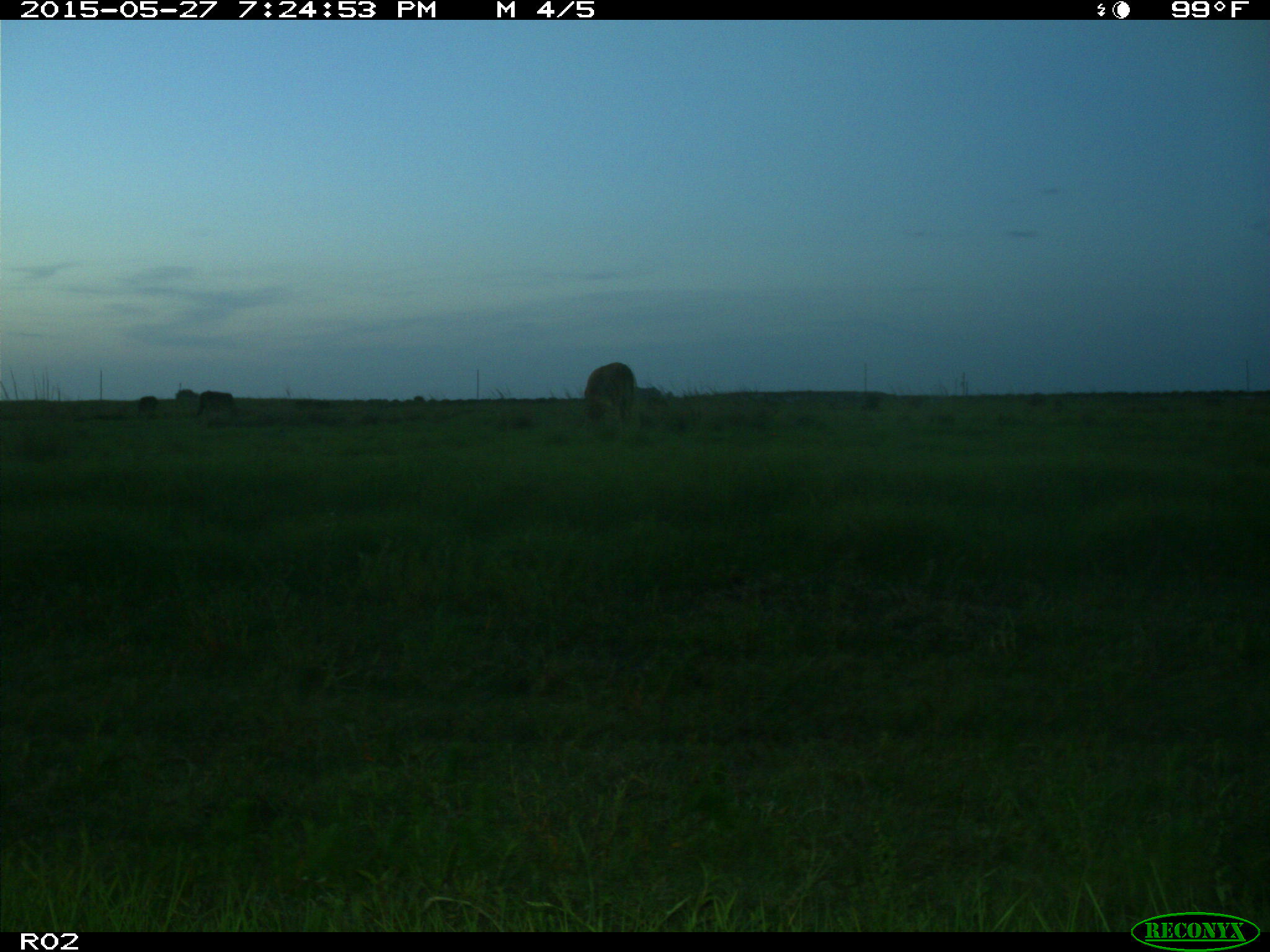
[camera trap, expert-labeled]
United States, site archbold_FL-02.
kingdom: Animalia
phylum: Chordata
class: Mammalia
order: Artiodactyla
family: Bovidae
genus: Bos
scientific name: Bos taurus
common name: domestic cow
Bos taurus (domestic cow).